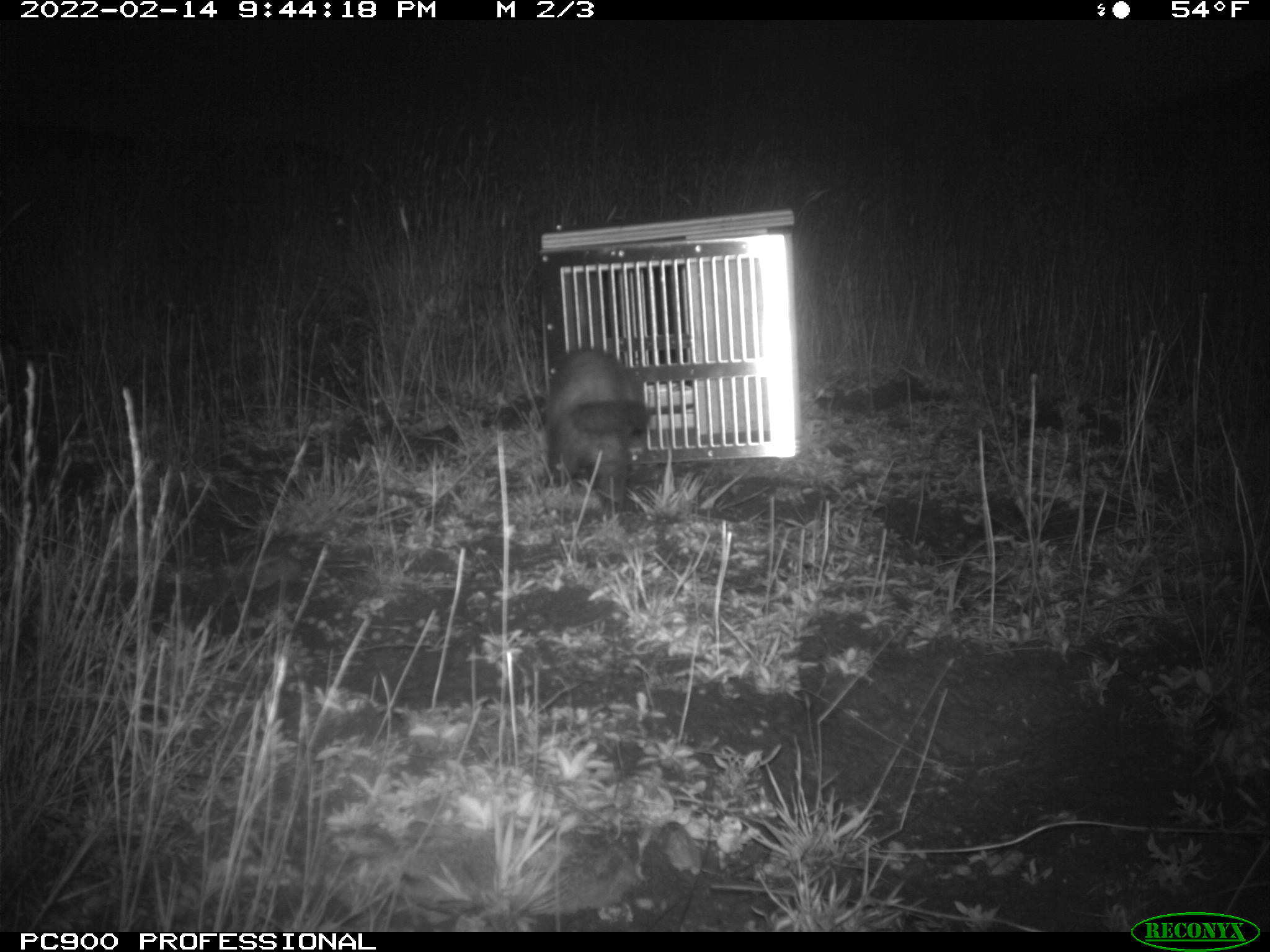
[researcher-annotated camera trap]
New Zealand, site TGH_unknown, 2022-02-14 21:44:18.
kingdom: Animalia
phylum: Chordata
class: Mammalia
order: Carnivora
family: Mustelidae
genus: Mustela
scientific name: Mustela furo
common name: ferret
Ferret (Mustela furo).